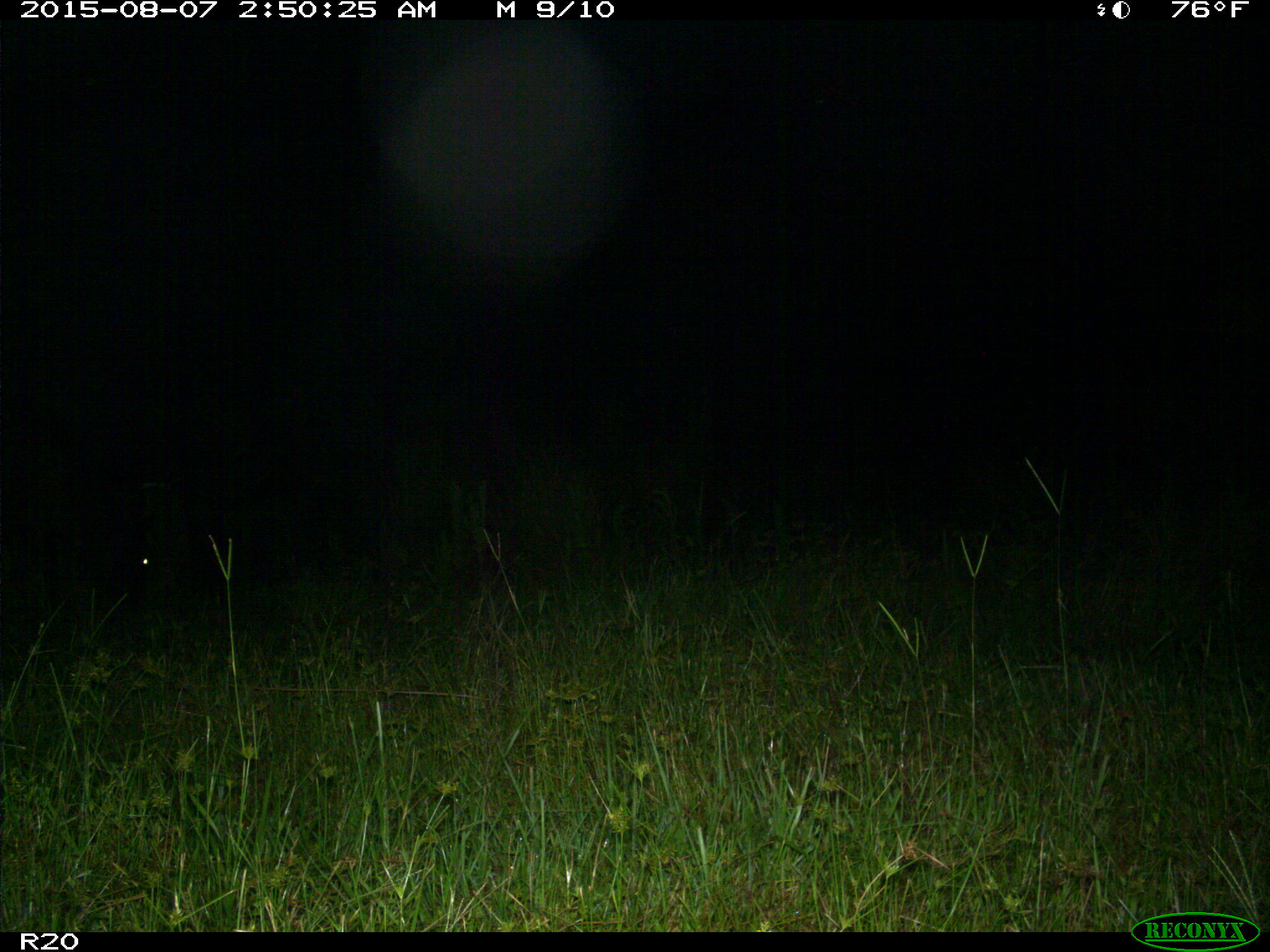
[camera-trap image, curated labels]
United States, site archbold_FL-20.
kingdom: Animalia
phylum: Chordata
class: Mammalia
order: Artiodactyla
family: Bovidae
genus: Bos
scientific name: Bos taurus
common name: domestic cow